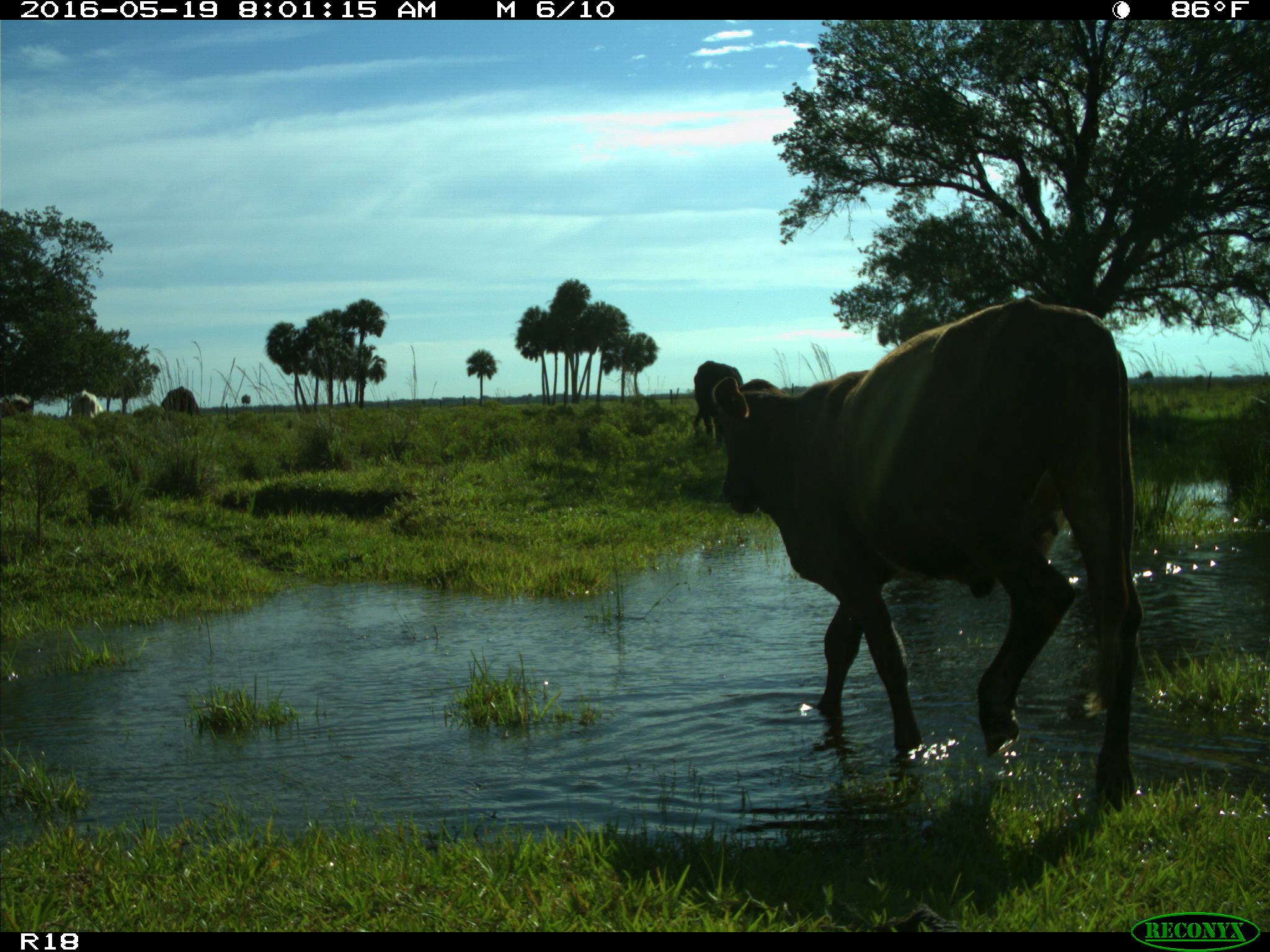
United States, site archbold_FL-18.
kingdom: Animalia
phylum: Chordata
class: Mammalia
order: Artiodactyla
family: Bovidae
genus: Bos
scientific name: Bos taurus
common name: domestic cow